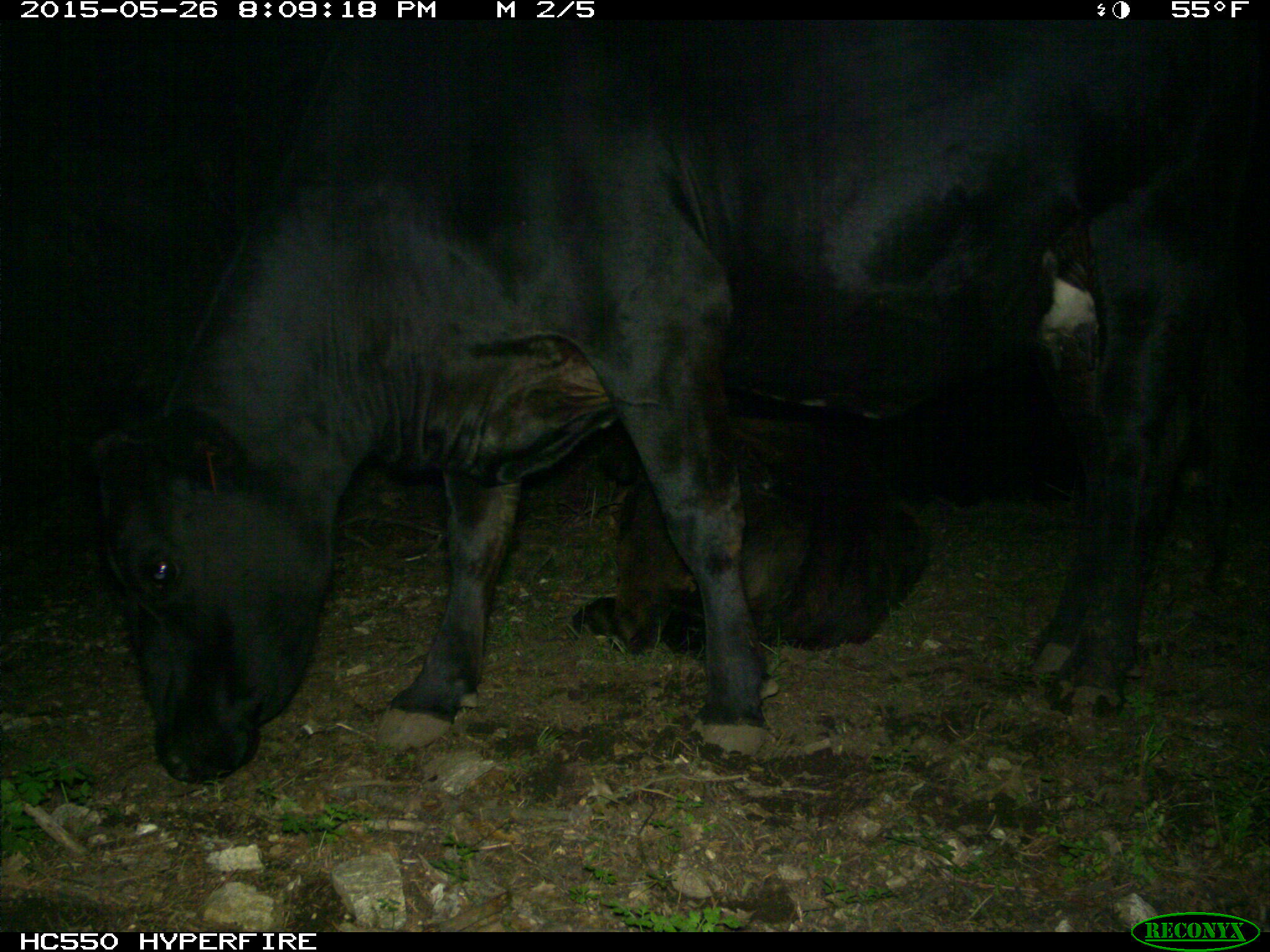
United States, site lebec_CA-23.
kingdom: Animalia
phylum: Chordata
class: Mammalia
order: Artiodactyla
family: Bovidae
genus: Bos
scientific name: Bos taurus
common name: domestic cow